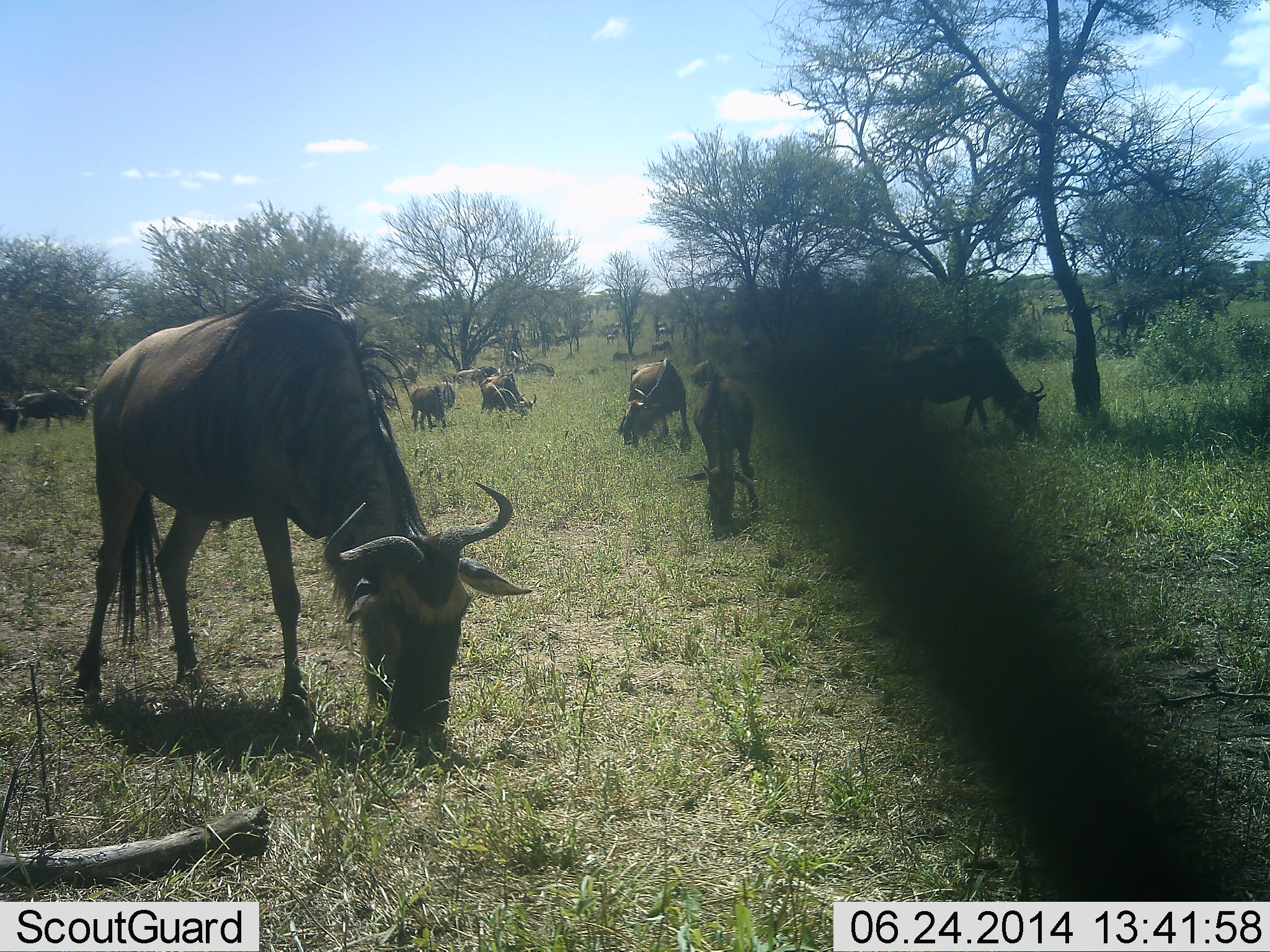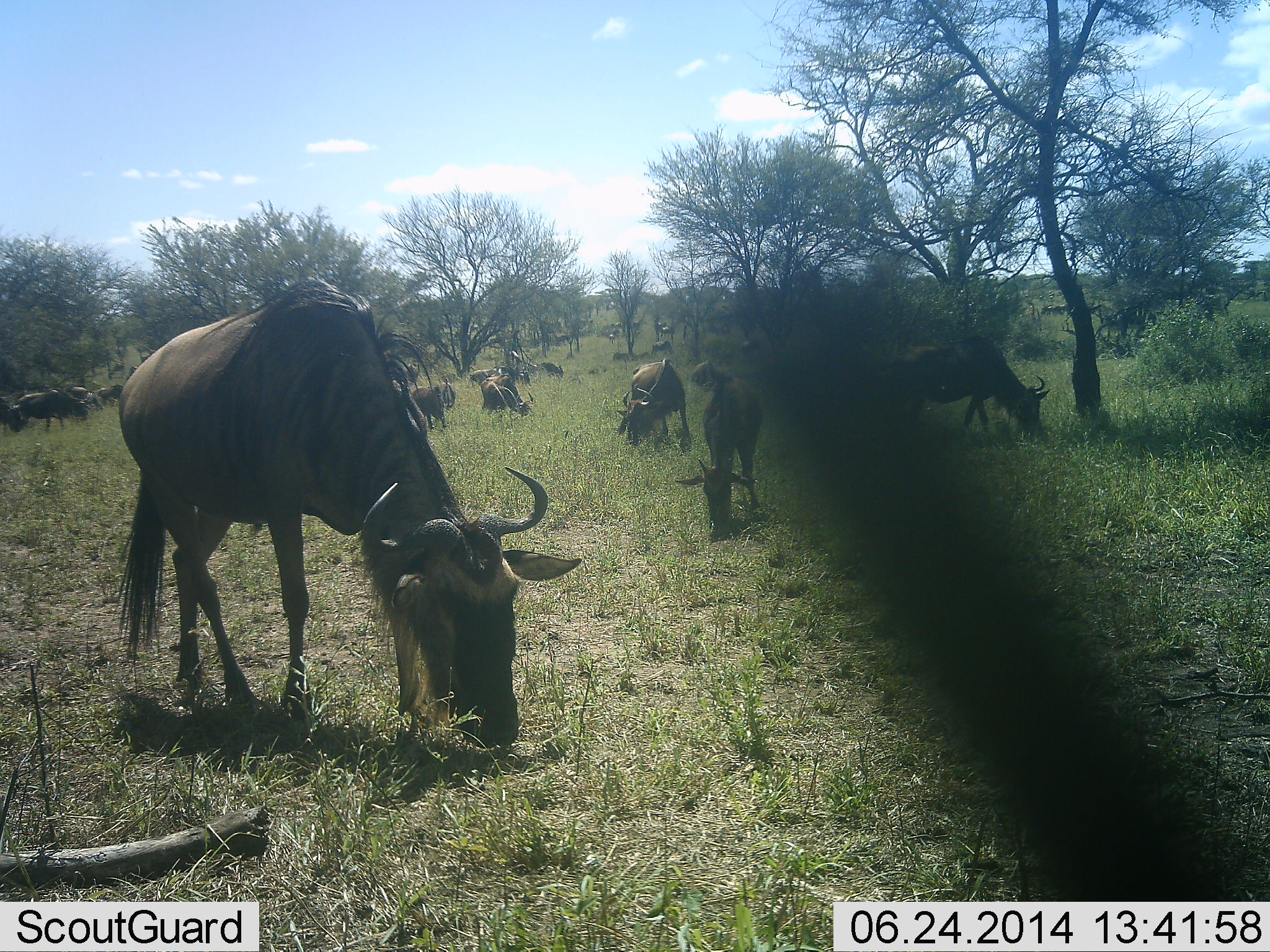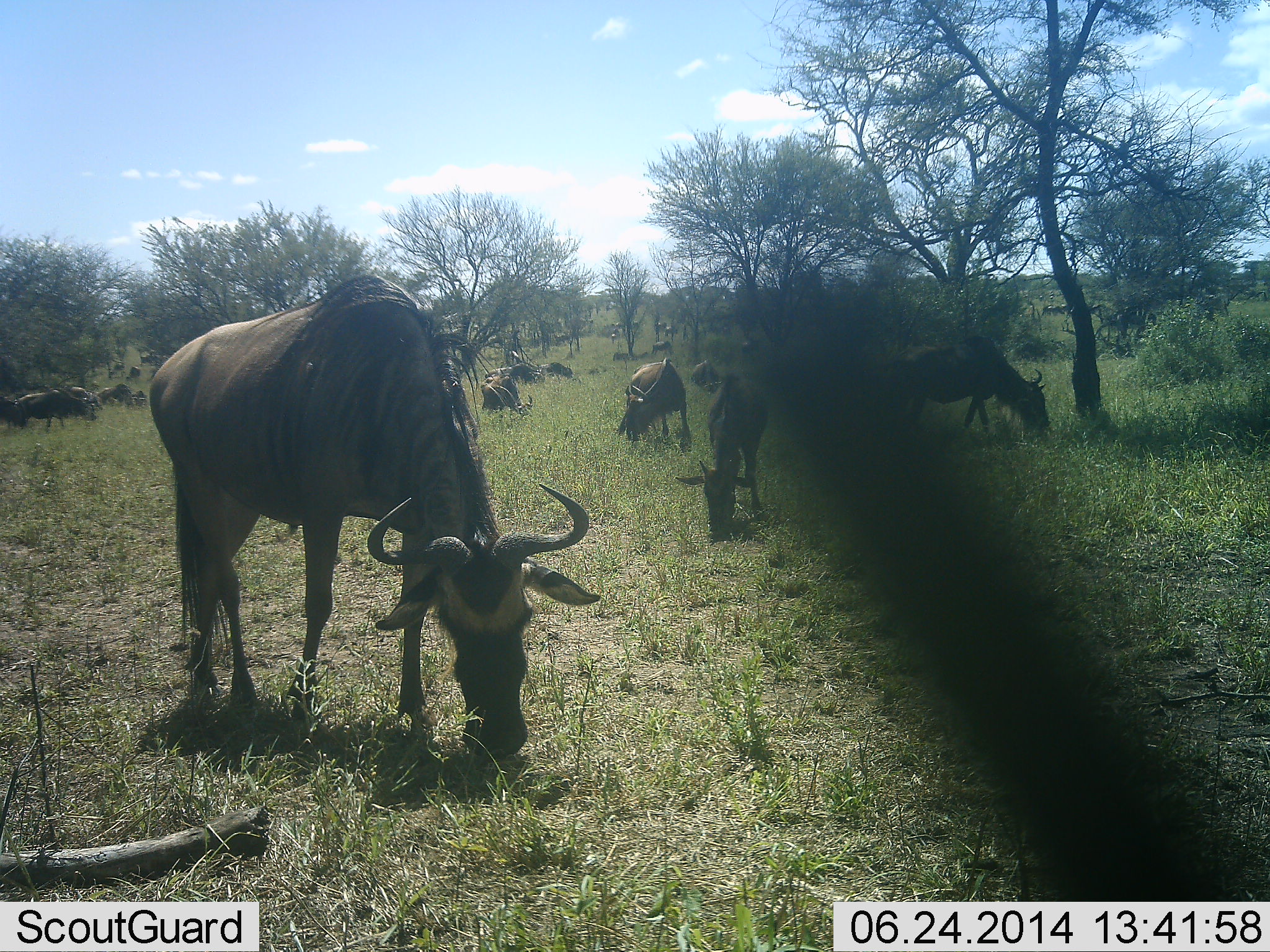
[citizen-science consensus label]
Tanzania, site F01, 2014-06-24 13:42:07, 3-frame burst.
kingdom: Animalia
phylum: Chordata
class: Mammalia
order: Artiodactyla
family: Bovidae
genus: Connochaetes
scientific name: Connochaetes taurinus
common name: blue wildebeest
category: wildebeest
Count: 11-50.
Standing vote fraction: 30%.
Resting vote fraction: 10%.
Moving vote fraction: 10%.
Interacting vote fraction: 0%.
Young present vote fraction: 0%.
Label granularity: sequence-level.